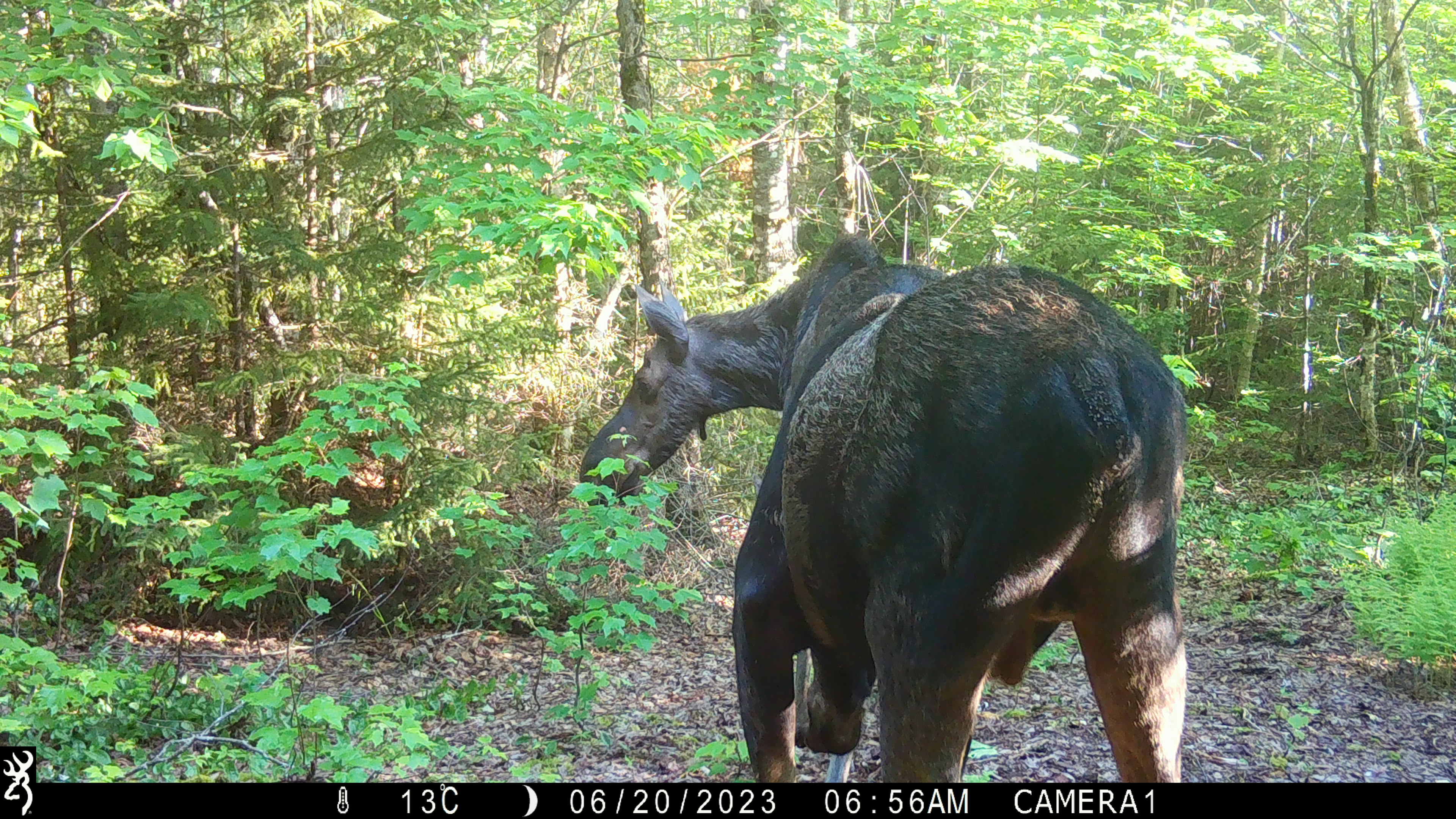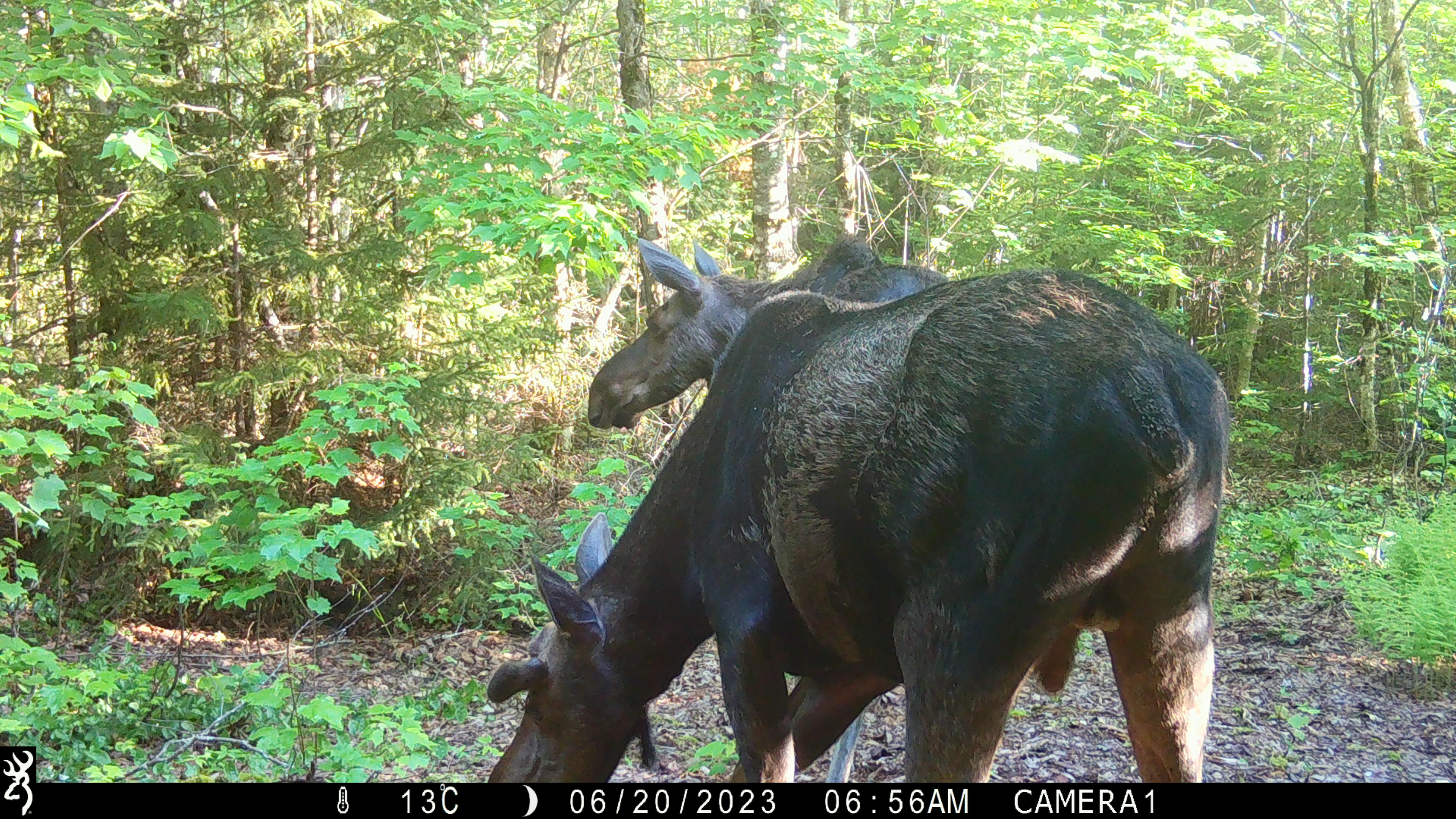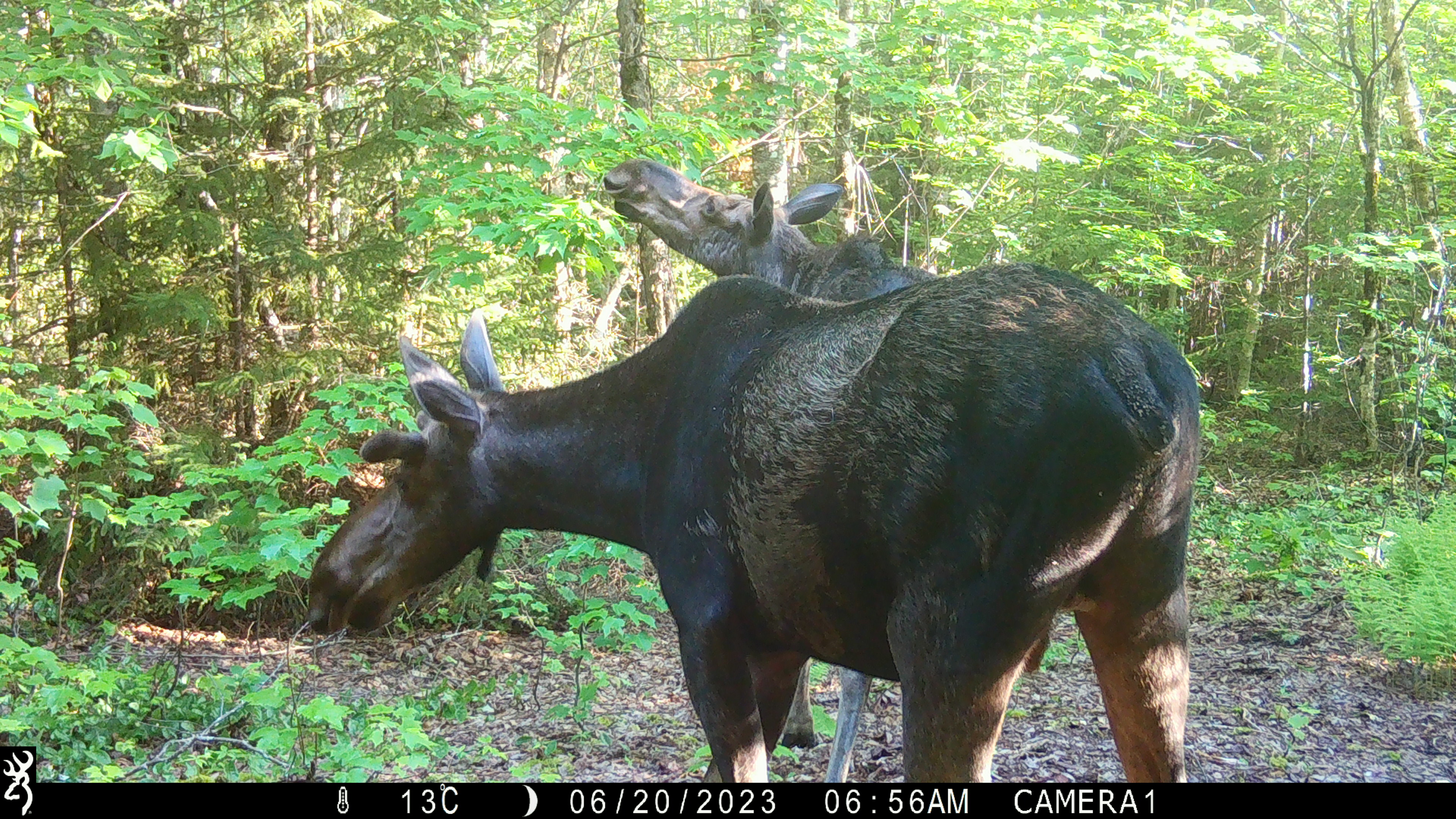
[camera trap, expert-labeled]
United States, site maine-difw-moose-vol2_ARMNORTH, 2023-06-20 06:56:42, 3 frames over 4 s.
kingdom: Animalia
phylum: Chordata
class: Mammalia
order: Artiodactyla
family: Cervidae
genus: Alces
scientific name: Alces alces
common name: moose